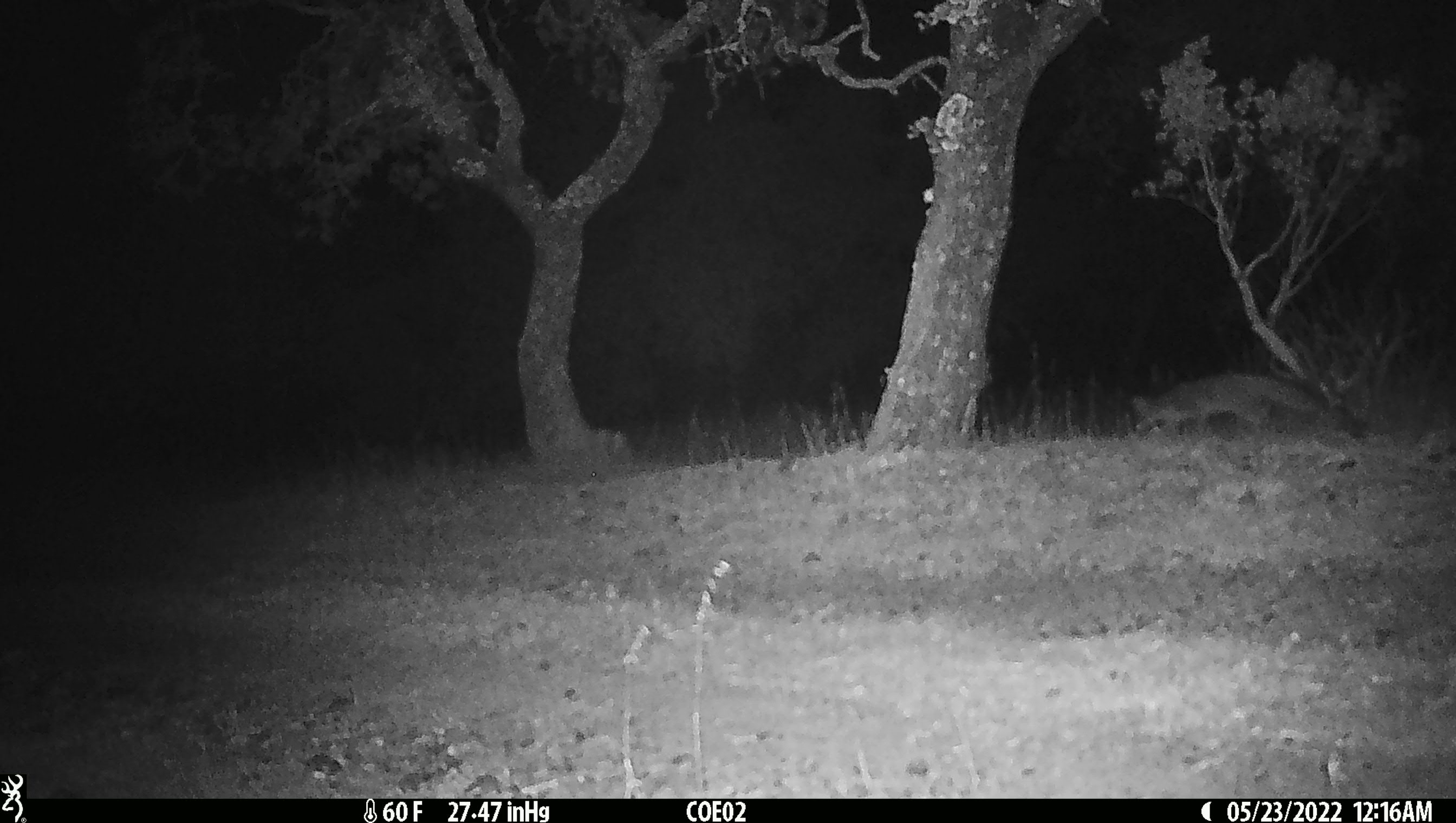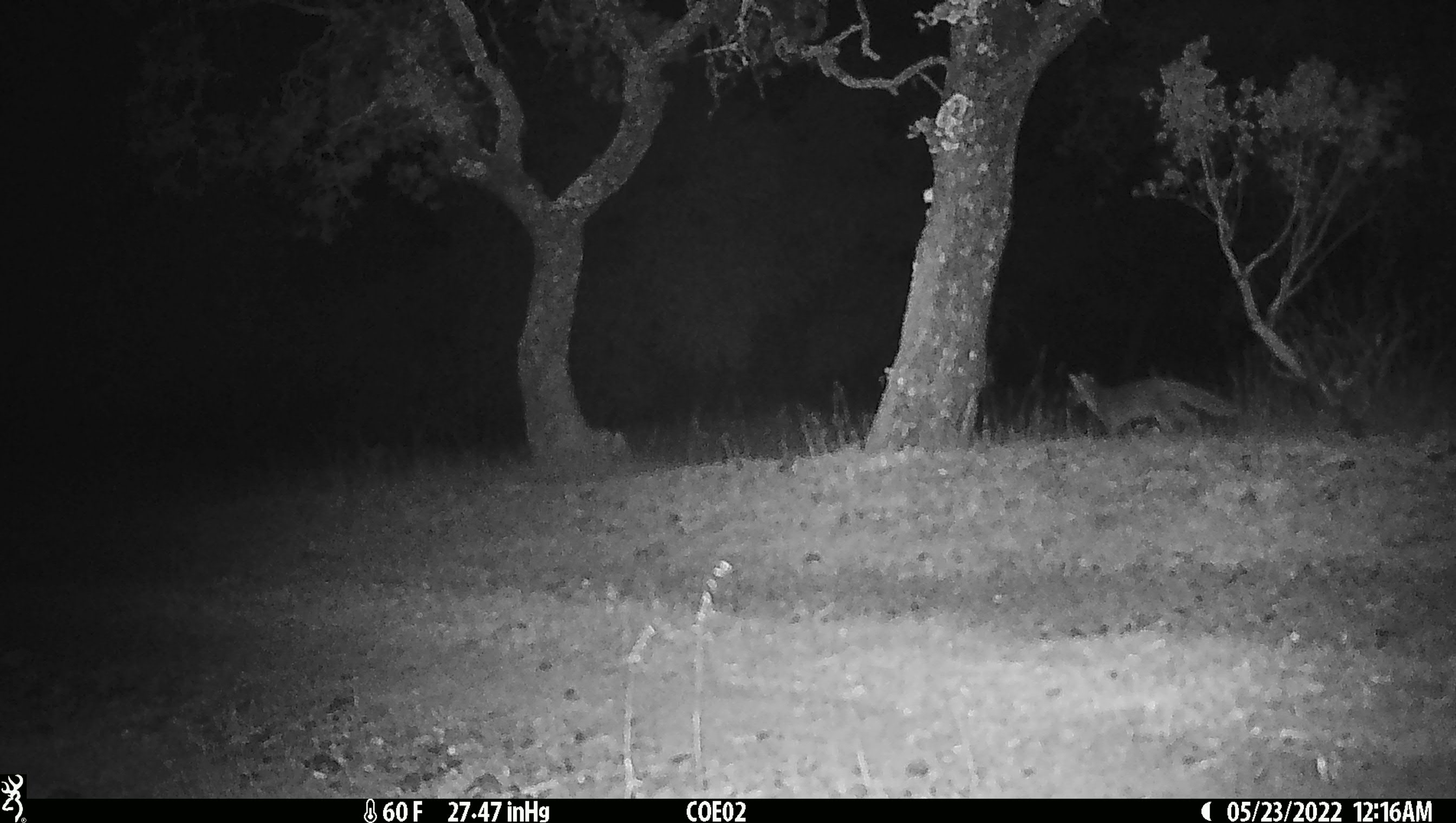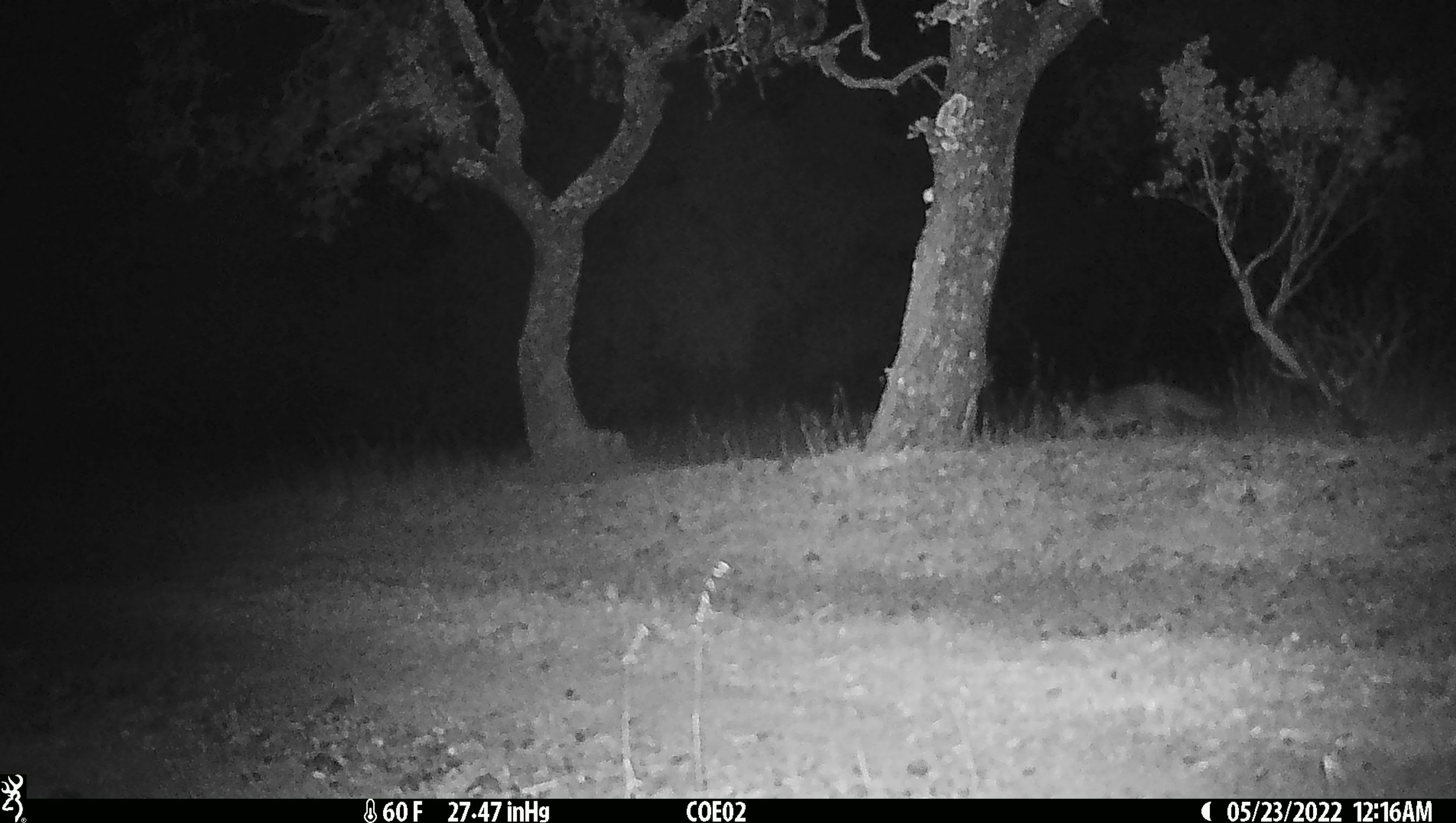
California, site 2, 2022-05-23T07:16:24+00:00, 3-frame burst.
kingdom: Animalia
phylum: Chordata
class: Mammalia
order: Carnivora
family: Canidae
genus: Urocyon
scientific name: Urocyon cinereoargenteus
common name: gray fox